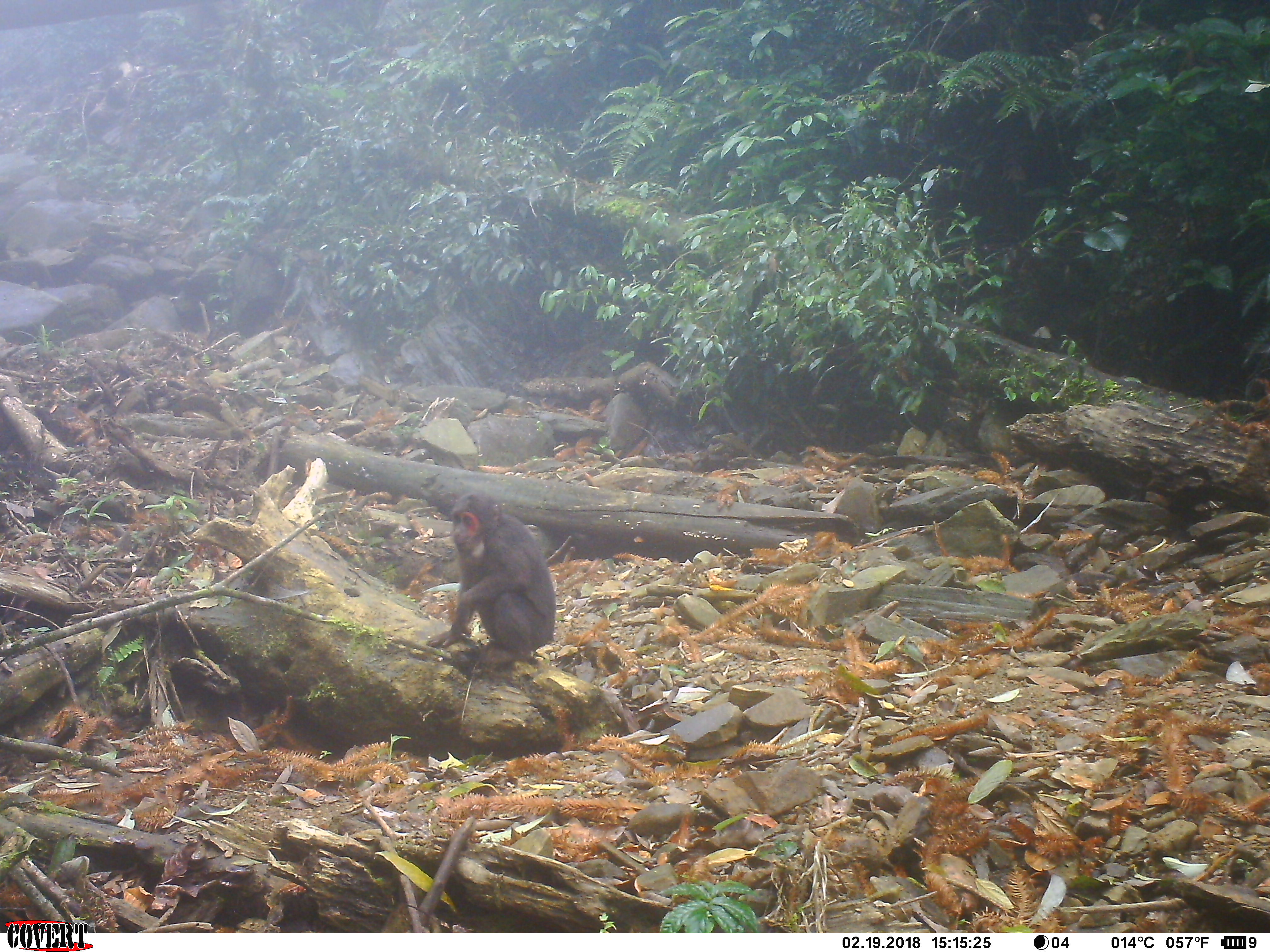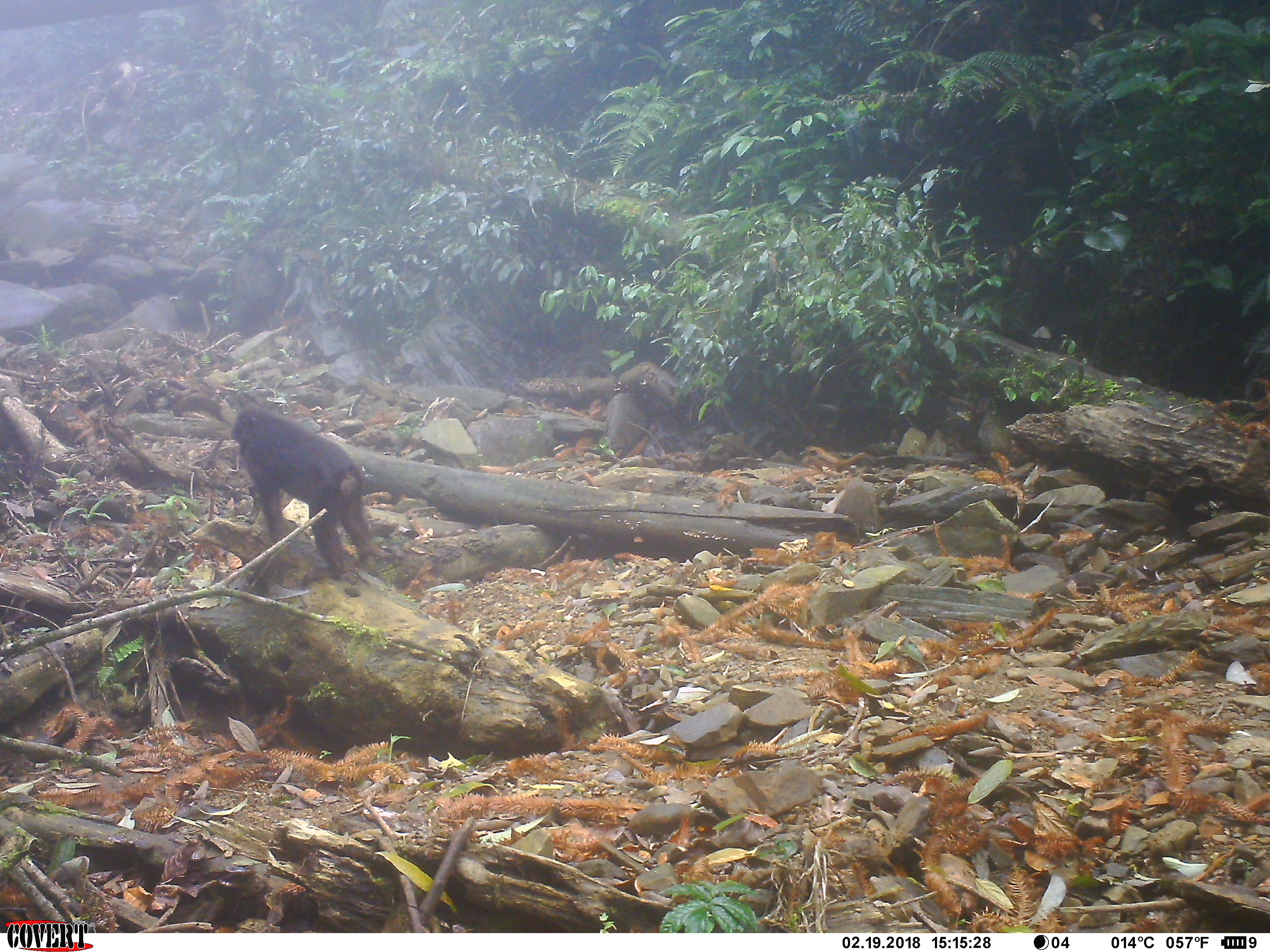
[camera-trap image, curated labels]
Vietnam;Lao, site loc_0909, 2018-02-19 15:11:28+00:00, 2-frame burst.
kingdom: Animalia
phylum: Chordata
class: Mammalia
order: Primates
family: Cercopithecidae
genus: Macaca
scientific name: Macaca arctoides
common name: stump-tailed macaque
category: stump tailed macaque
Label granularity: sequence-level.